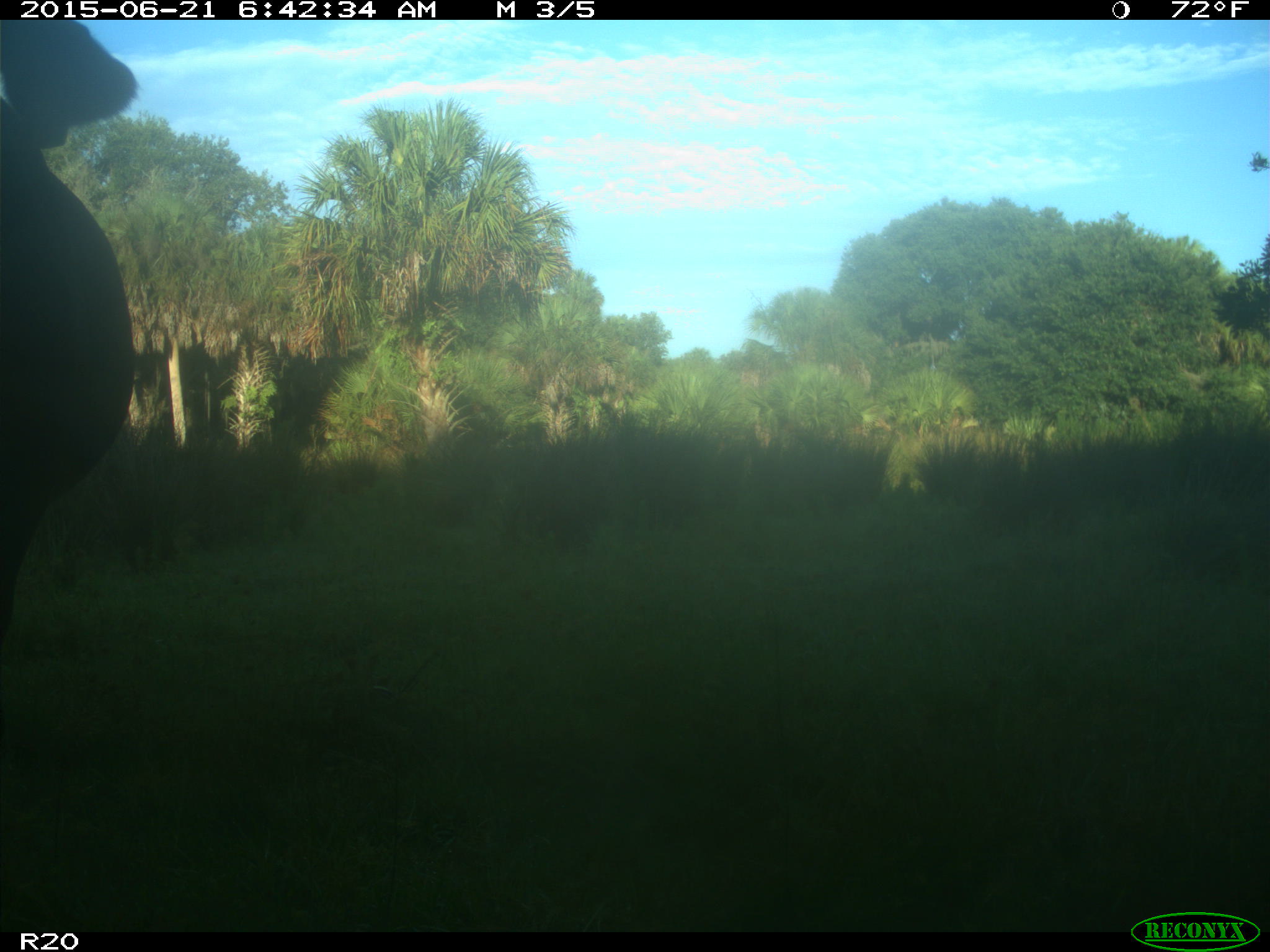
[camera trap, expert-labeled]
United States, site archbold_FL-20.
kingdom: Animalia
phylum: Chordata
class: Mammalia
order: Artiodactyla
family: Bovidae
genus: Bos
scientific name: Bos taurus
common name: domestic cow